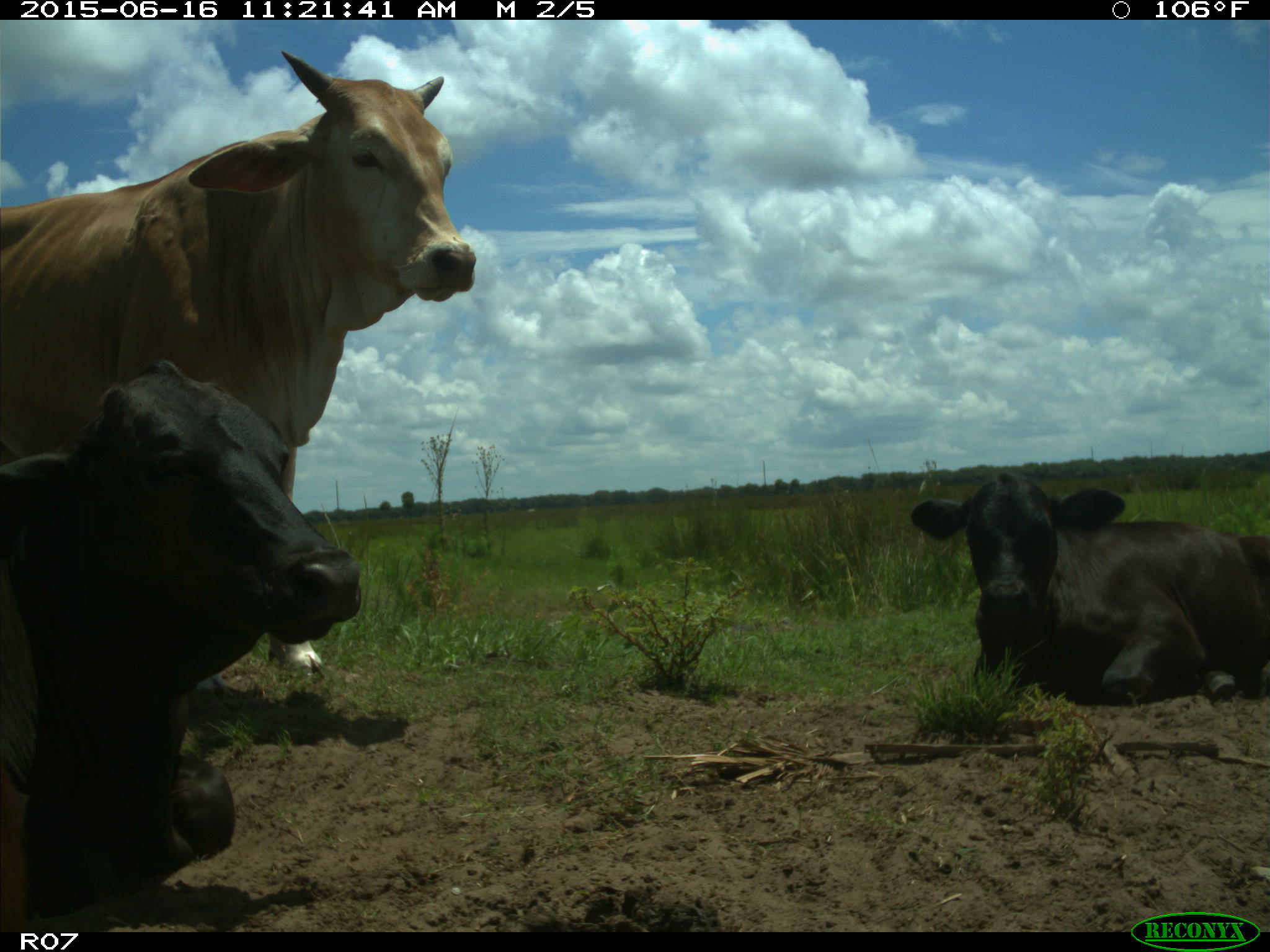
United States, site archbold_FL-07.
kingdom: Animalia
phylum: Chordata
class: Mammalia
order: Artiodactyla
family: Bovidae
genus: Bos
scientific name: Bos taurus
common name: domestic cow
Bos taurus (domestic cow).